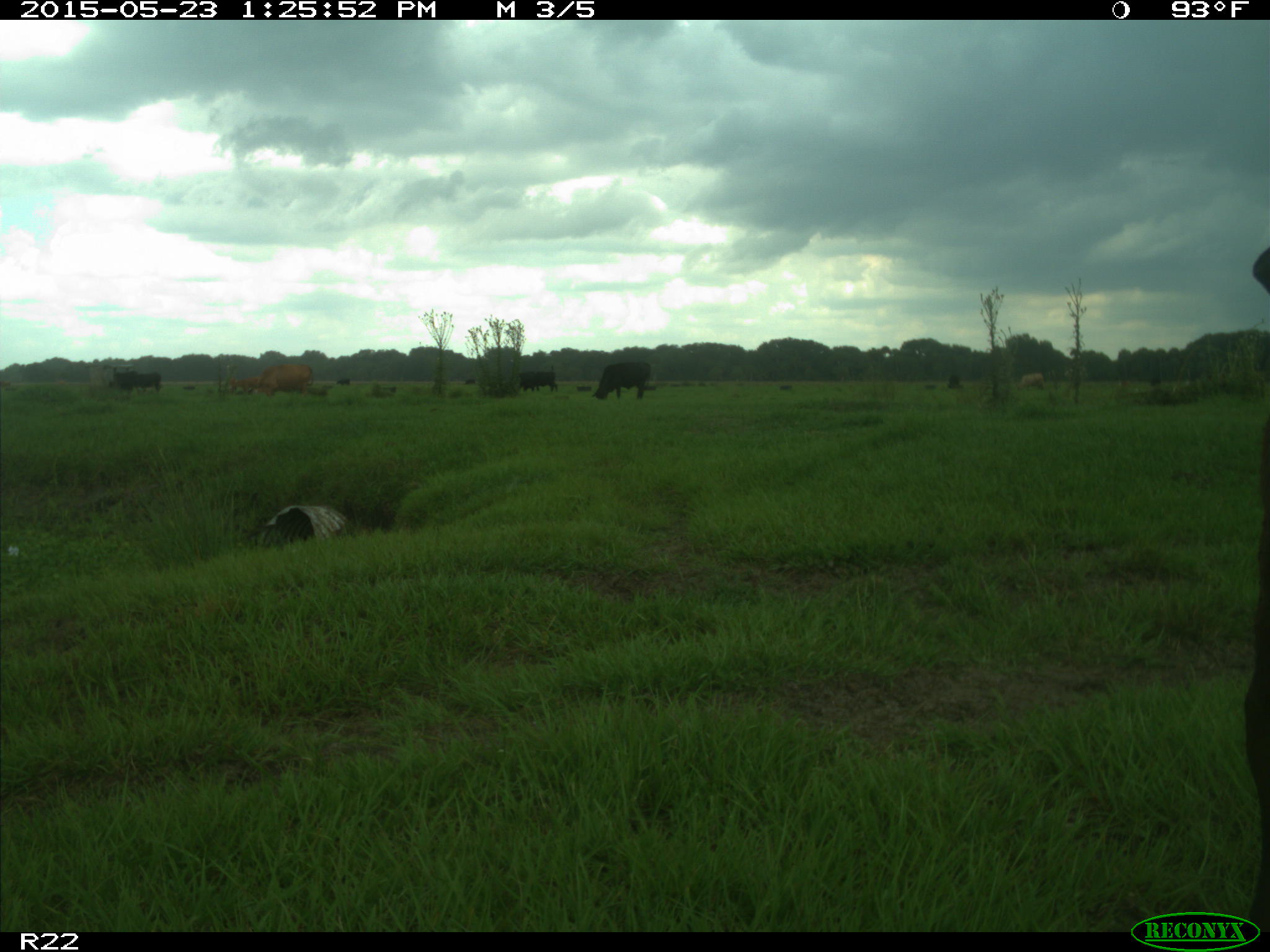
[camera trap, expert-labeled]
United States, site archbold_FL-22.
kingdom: Animalia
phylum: Chordata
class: Mammalia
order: Artiodactyla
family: Bovidae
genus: Bos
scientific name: Bos taurus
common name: domestic cow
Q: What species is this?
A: Bos taurus (domestic cow).